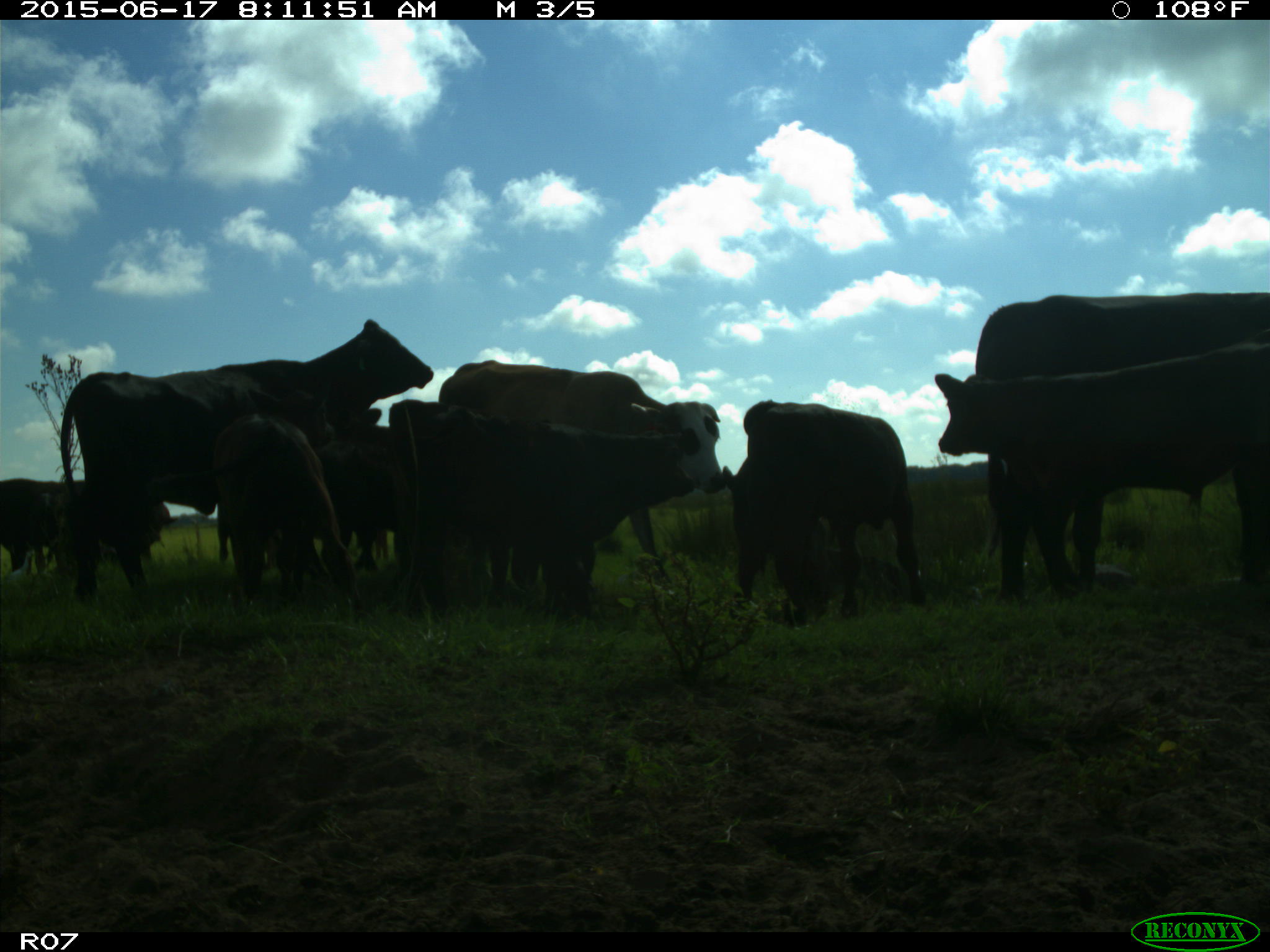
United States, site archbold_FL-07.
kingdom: Animalia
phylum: Chordata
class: Mammalia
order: Artiodactyla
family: Bovidae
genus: Bos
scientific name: Bos taurus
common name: domestic cow